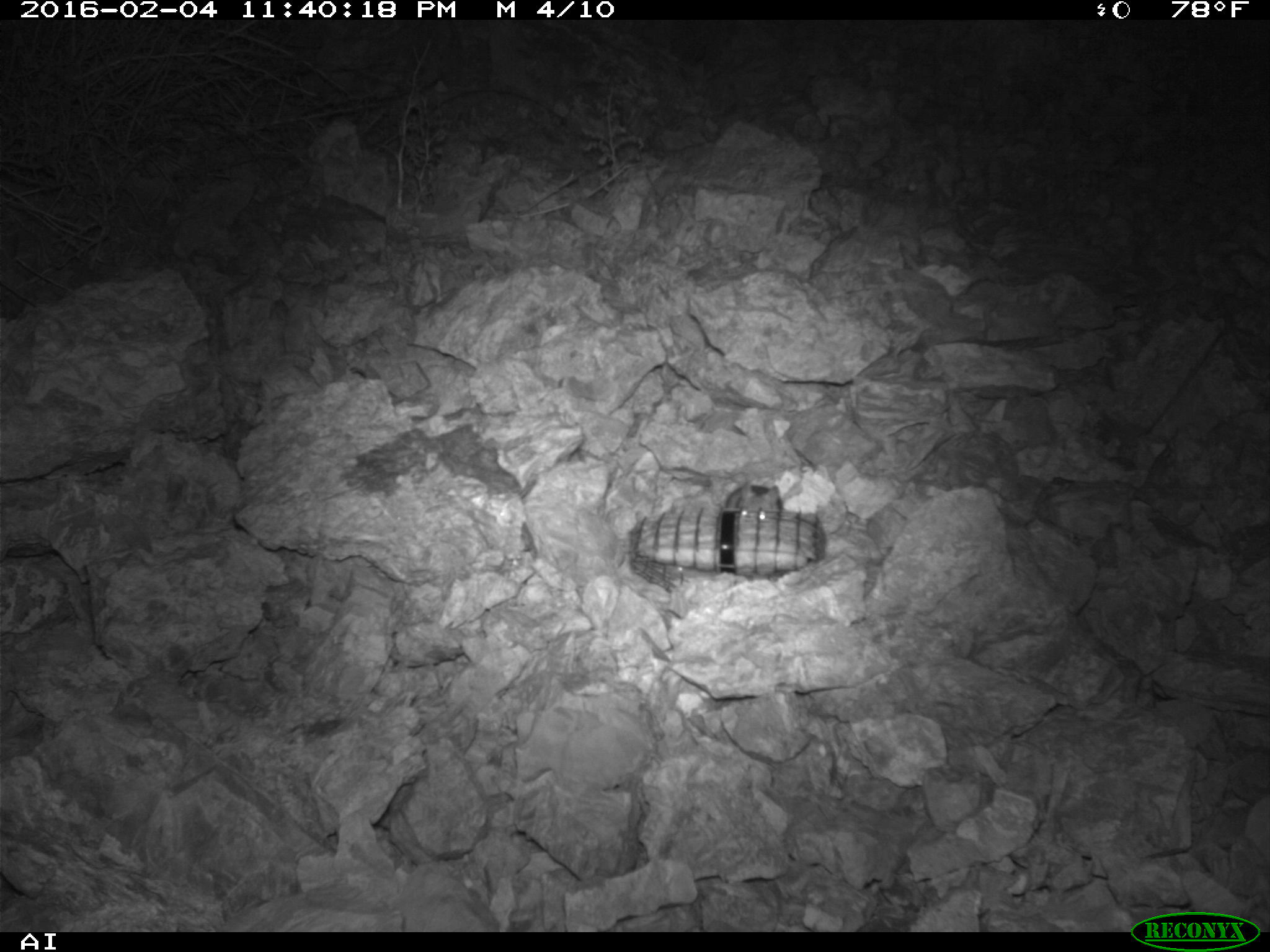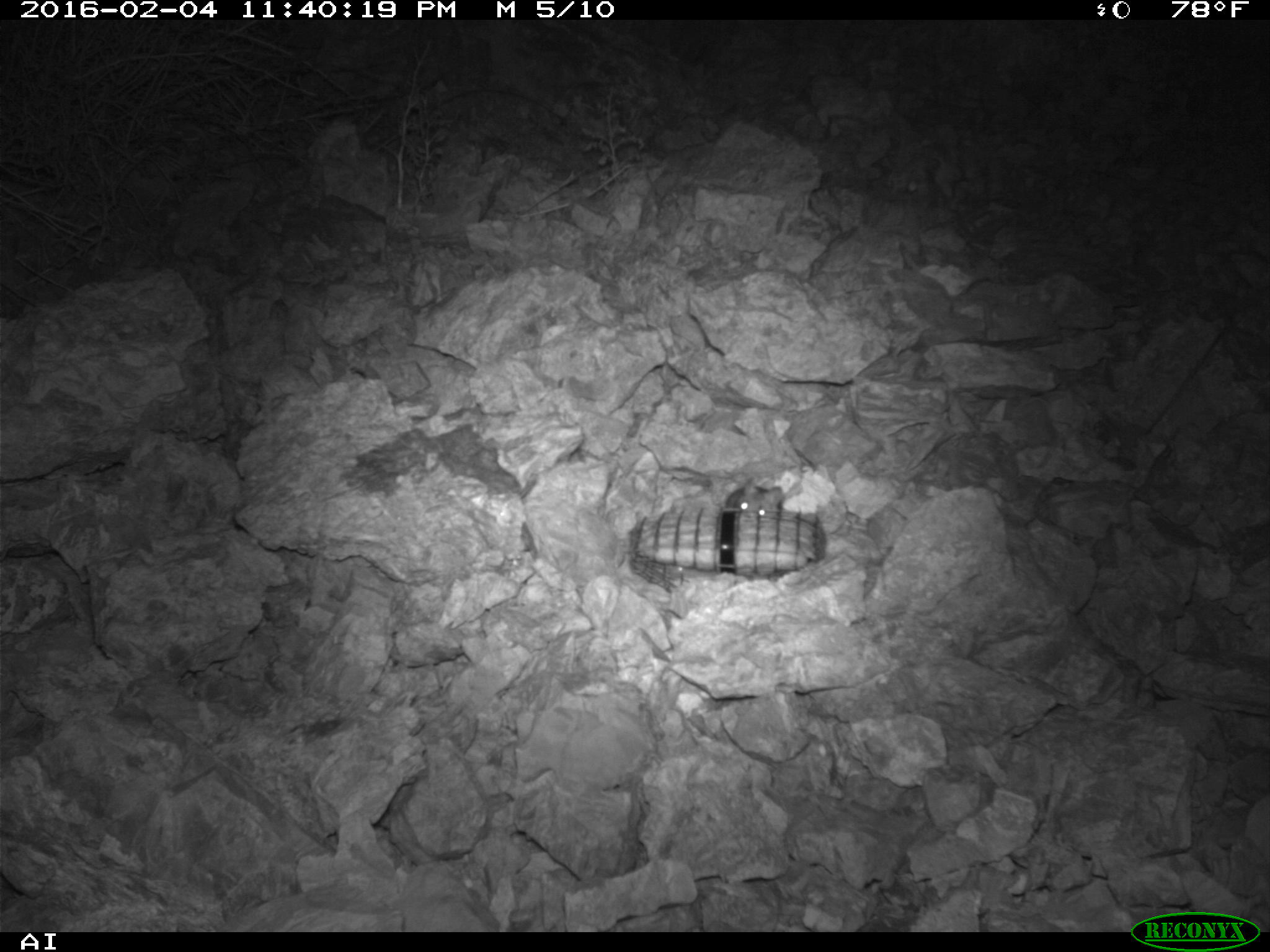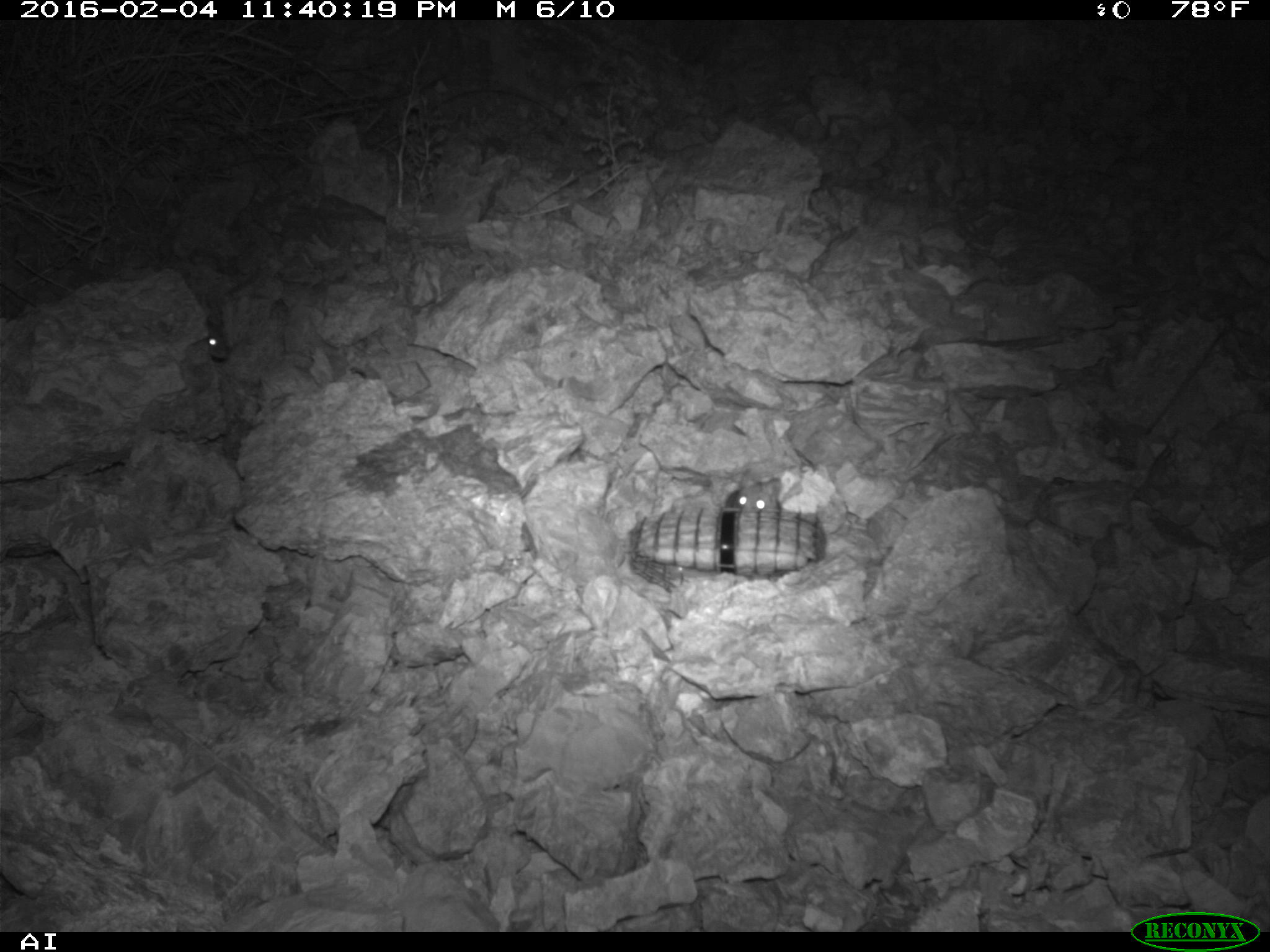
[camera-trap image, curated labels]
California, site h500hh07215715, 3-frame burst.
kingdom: Animalia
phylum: Chordata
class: Mammalia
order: Rodentia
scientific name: Rodentia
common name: rodent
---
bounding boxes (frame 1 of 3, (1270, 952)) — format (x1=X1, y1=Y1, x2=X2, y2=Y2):
rodent: (x1=721, y1=480, x2=804, y2=511)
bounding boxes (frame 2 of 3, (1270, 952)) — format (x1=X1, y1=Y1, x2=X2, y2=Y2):
rodent: (x1=726, y1=476, x2=784, y2=516)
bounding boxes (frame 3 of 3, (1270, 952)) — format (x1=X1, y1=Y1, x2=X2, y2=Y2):
rodent: (x1=725, y1=469, x2=781, y2=509); (x1=206, y1=318, x2=228, y2=360)